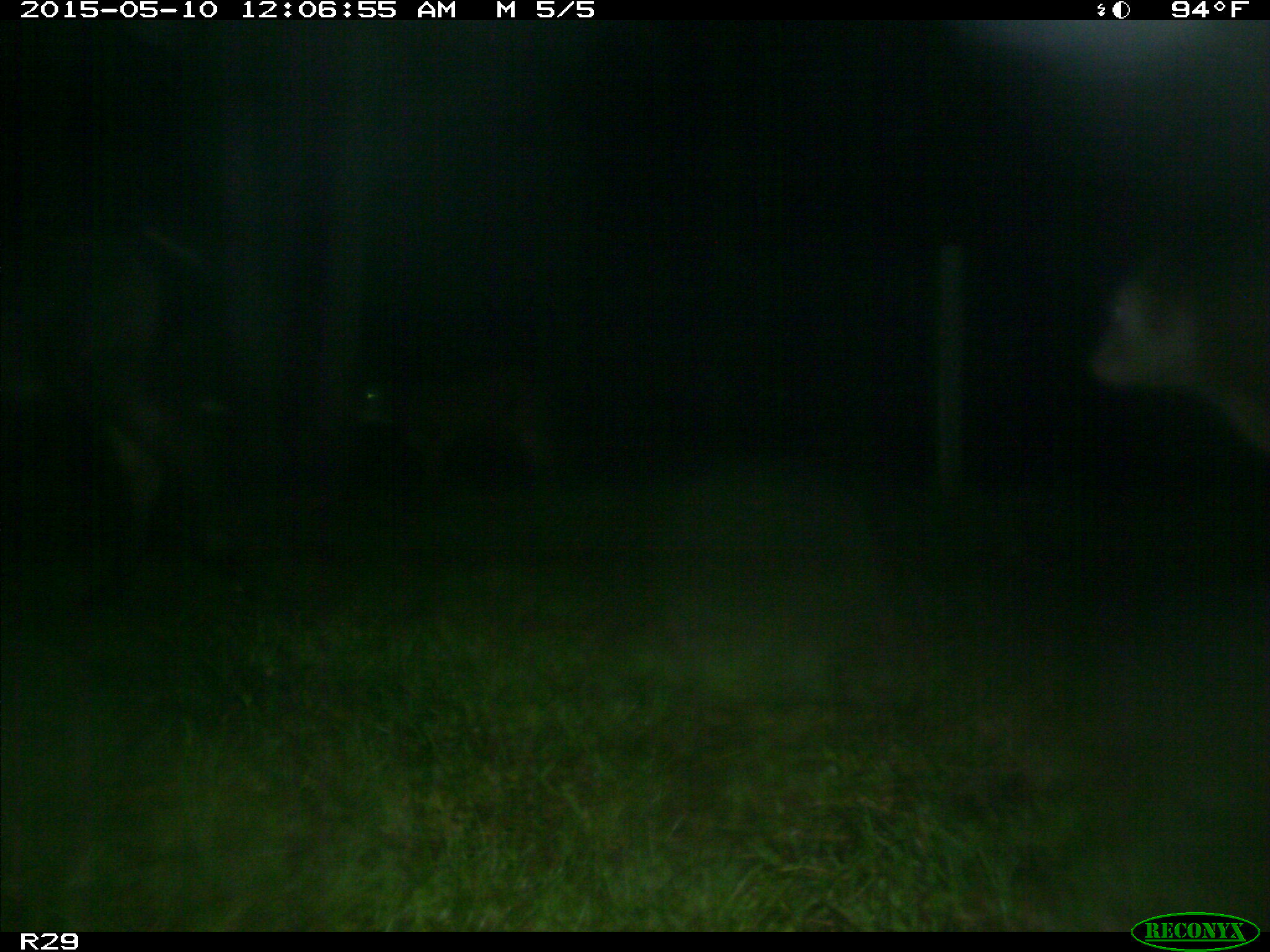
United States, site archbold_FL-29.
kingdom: Animalia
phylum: Chordata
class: Mammalia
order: Artiodactyla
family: Bovidae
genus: Bos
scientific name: Bos taurus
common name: domestic cow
Bos taurus (domestic cow).